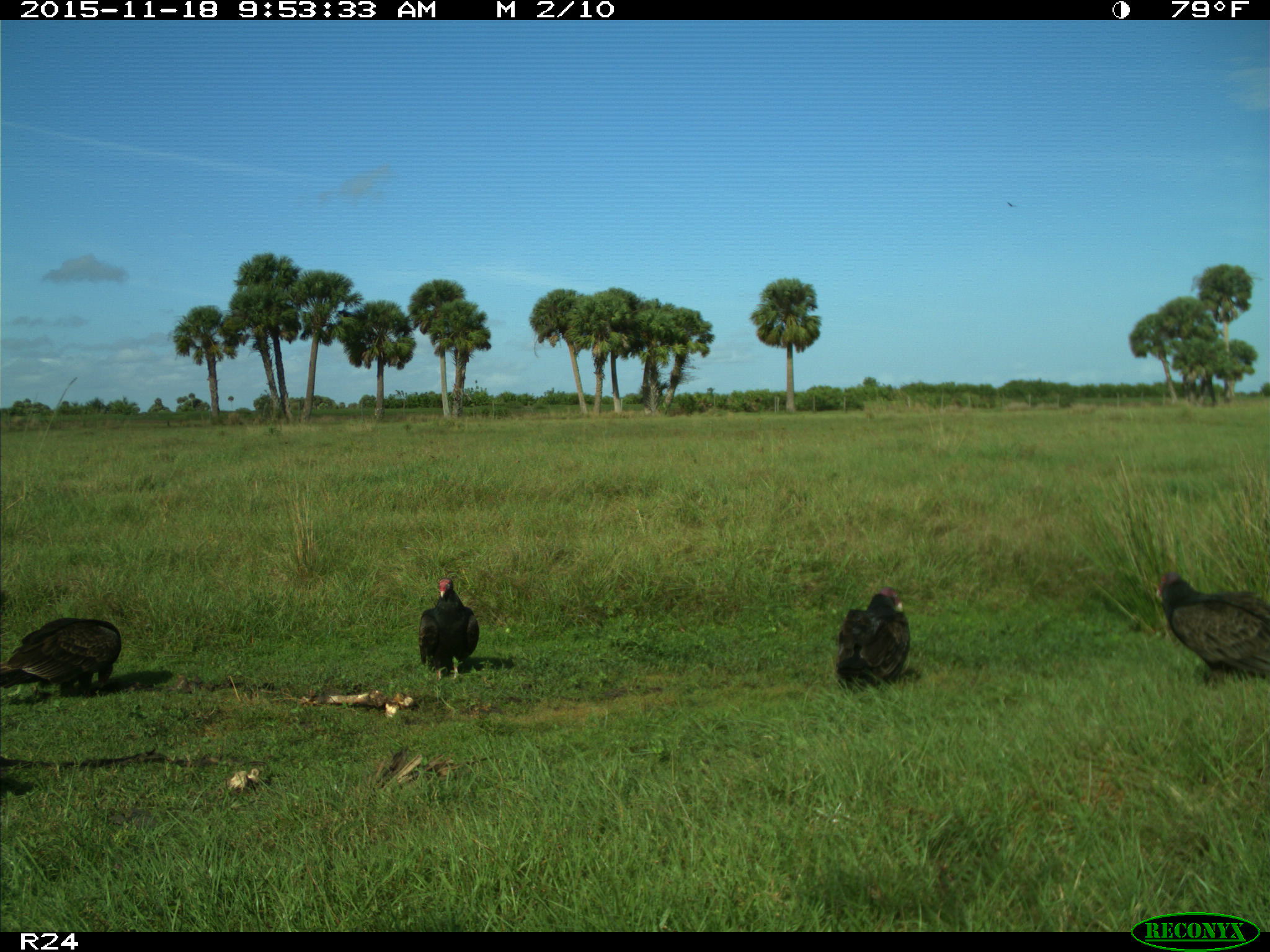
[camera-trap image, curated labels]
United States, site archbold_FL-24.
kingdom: Animalia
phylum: Chordata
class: Aves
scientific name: Aves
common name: birds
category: unidentified bird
Unidentified bird (birds) (Aves).